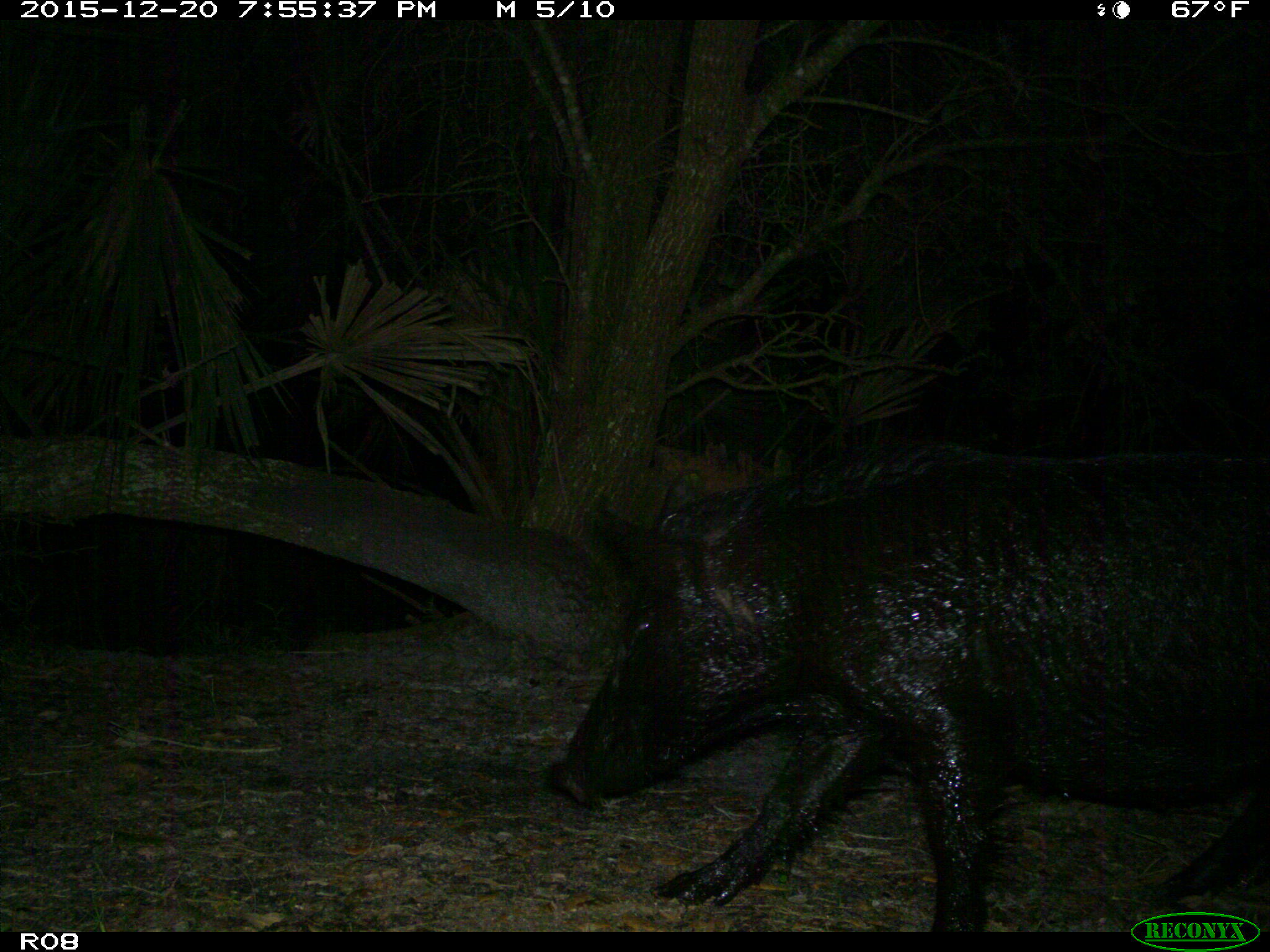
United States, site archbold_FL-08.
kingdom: Animalia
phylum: Chordata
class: Mammalia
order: Artiodactyla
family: Suidae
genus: Sus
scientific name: Sus scrofa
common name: wild boar